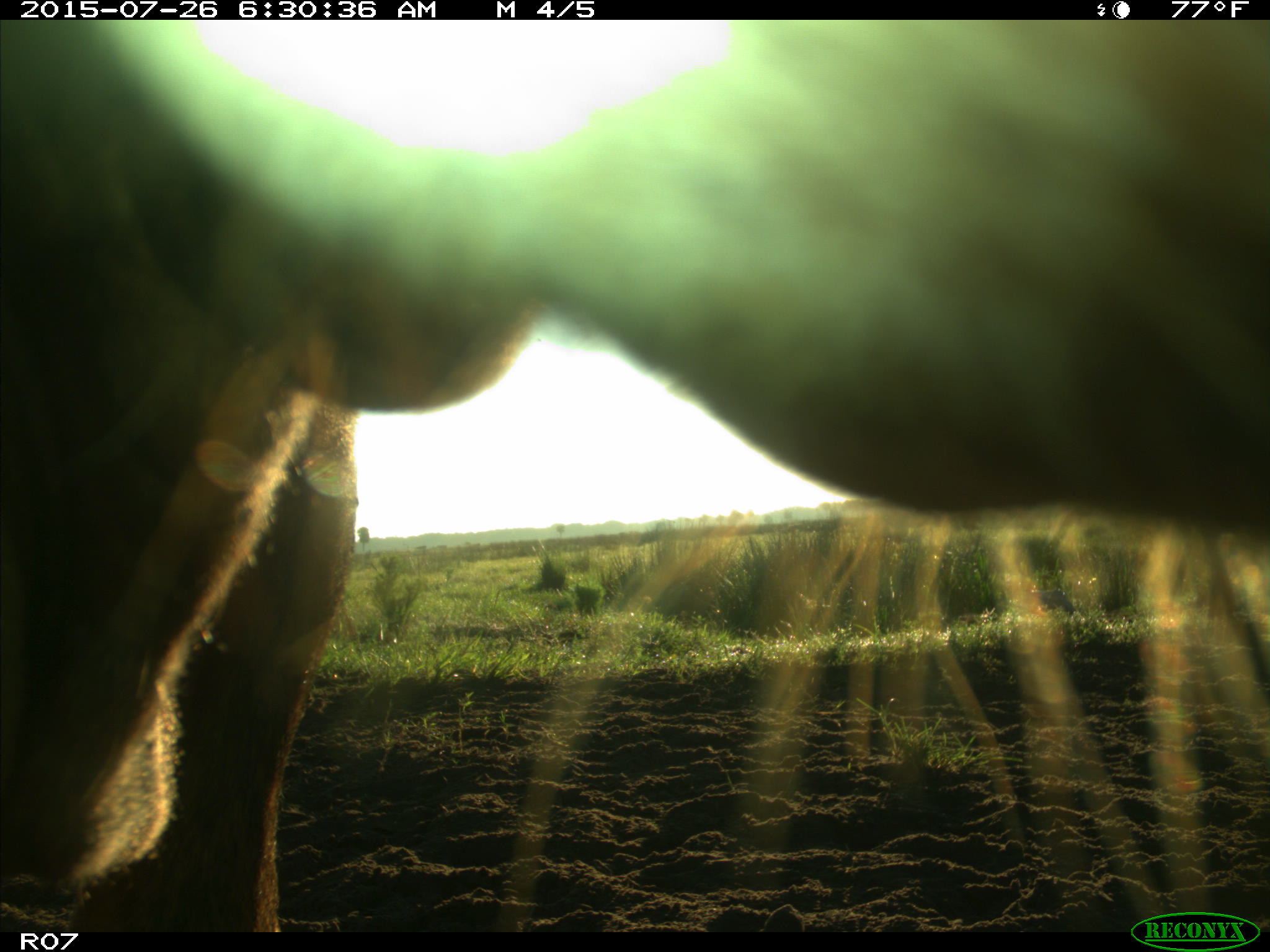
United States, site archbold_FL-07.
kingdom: Animalia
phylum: Chordata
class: Mammalia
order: Artiodactyla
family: Bovidae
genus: Bos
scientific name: Bos taurus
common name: domestic cow